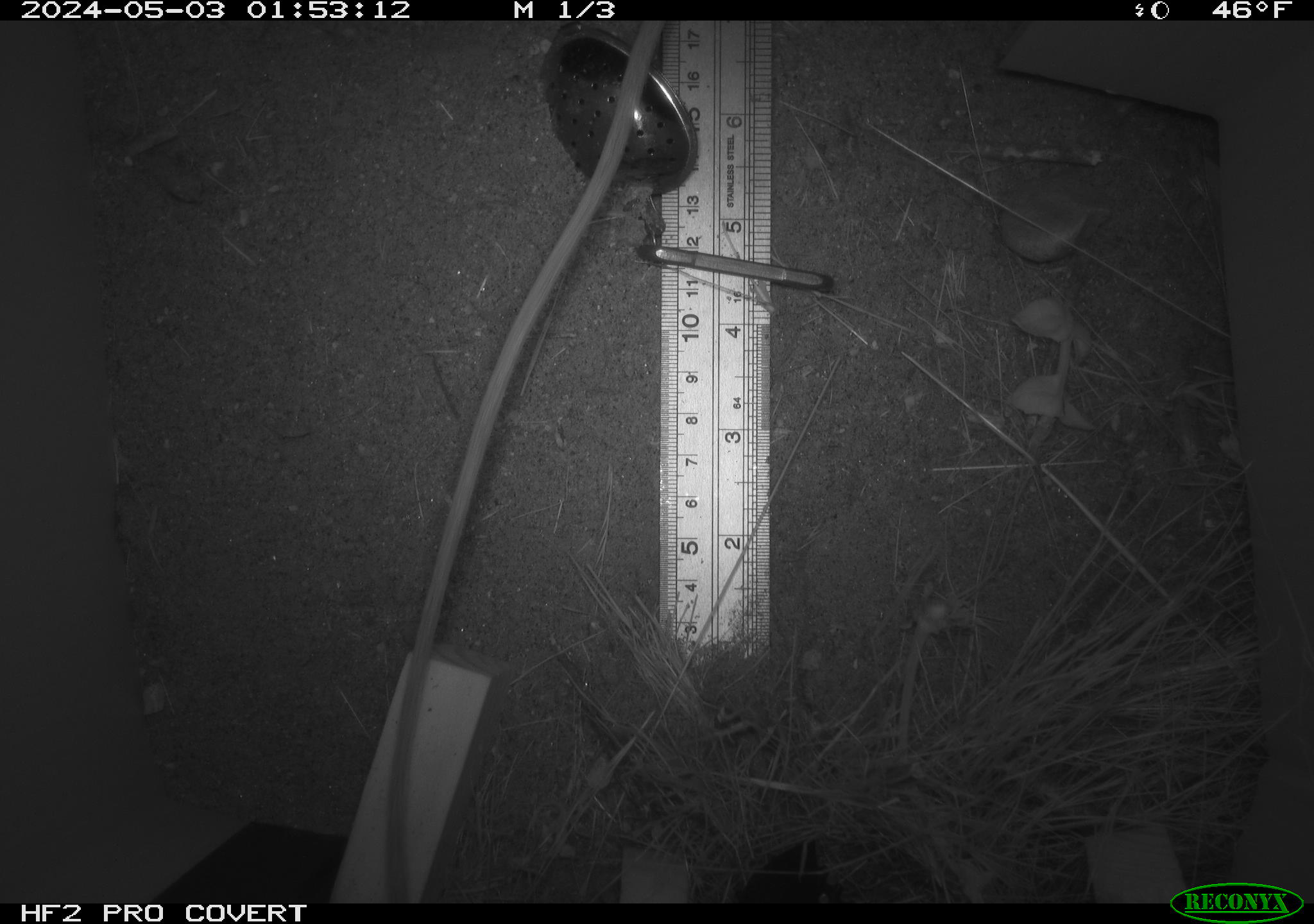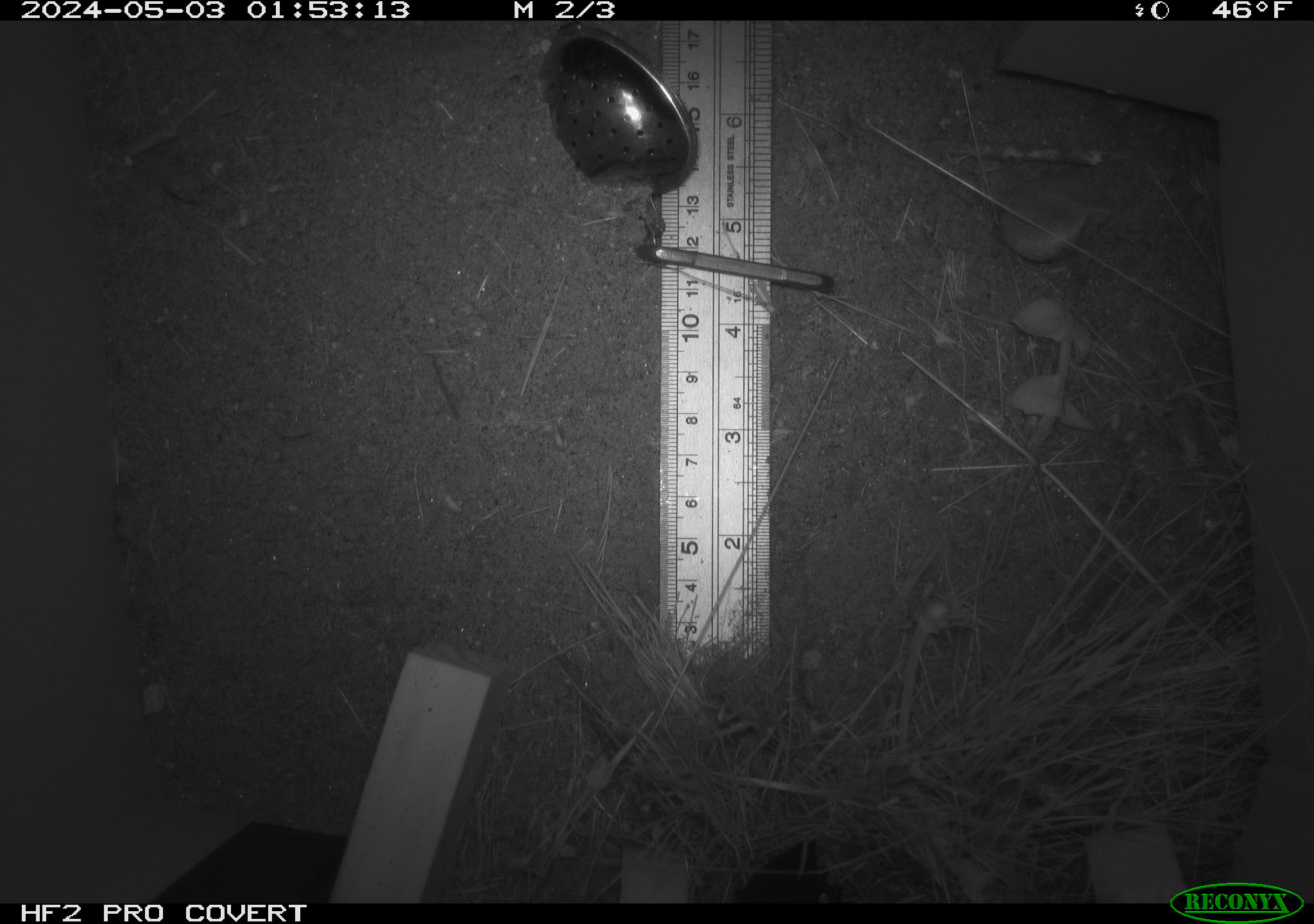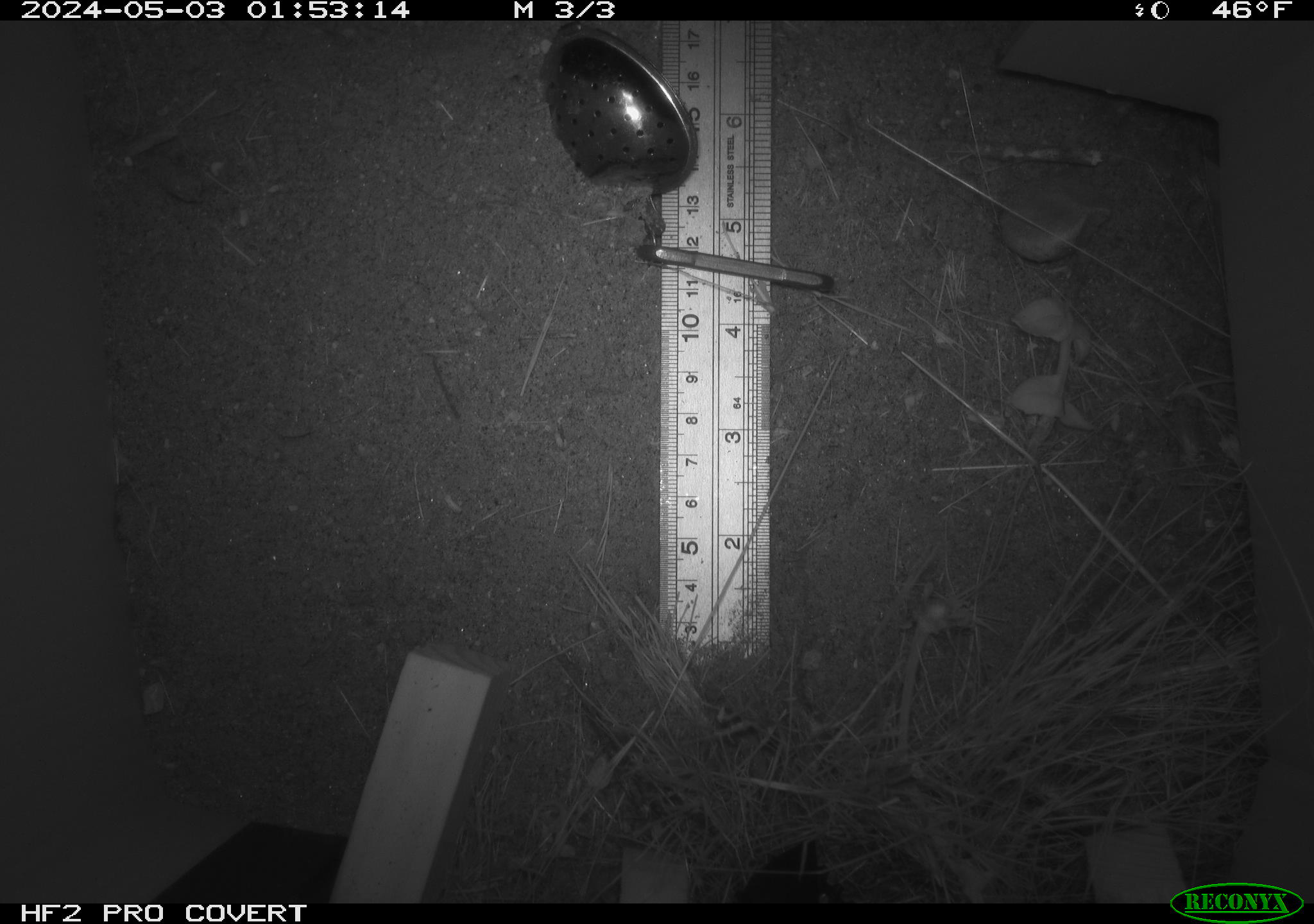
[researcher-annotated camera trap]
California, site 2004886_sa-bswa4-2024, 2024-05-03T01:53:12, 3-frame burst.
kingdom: Animalia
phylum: Chordata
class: Mammalia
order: Rodentia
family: Heteromyidae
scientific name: Heteromyidae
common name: kangaroo rats and pocket mice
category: heteromyidae family